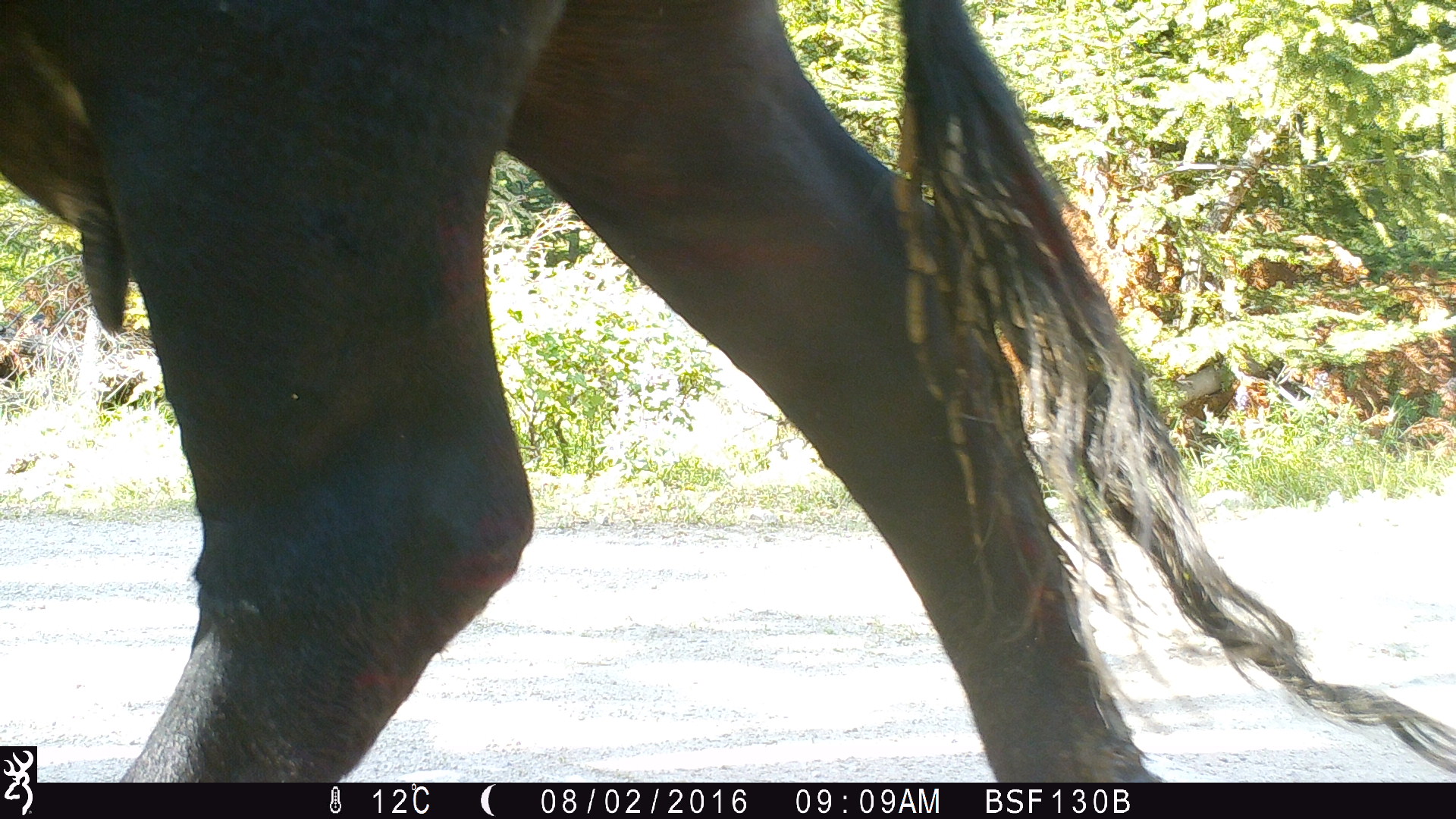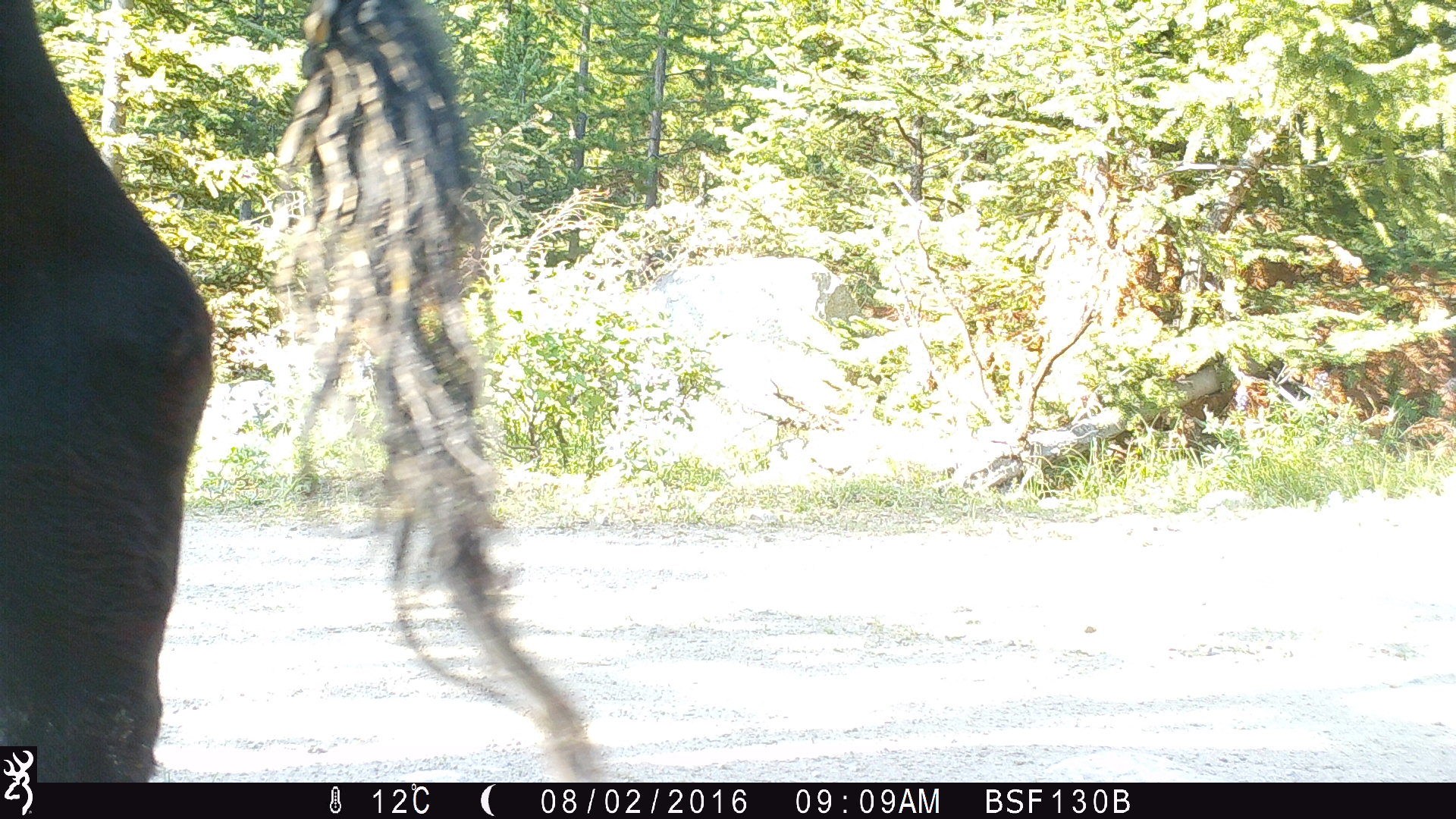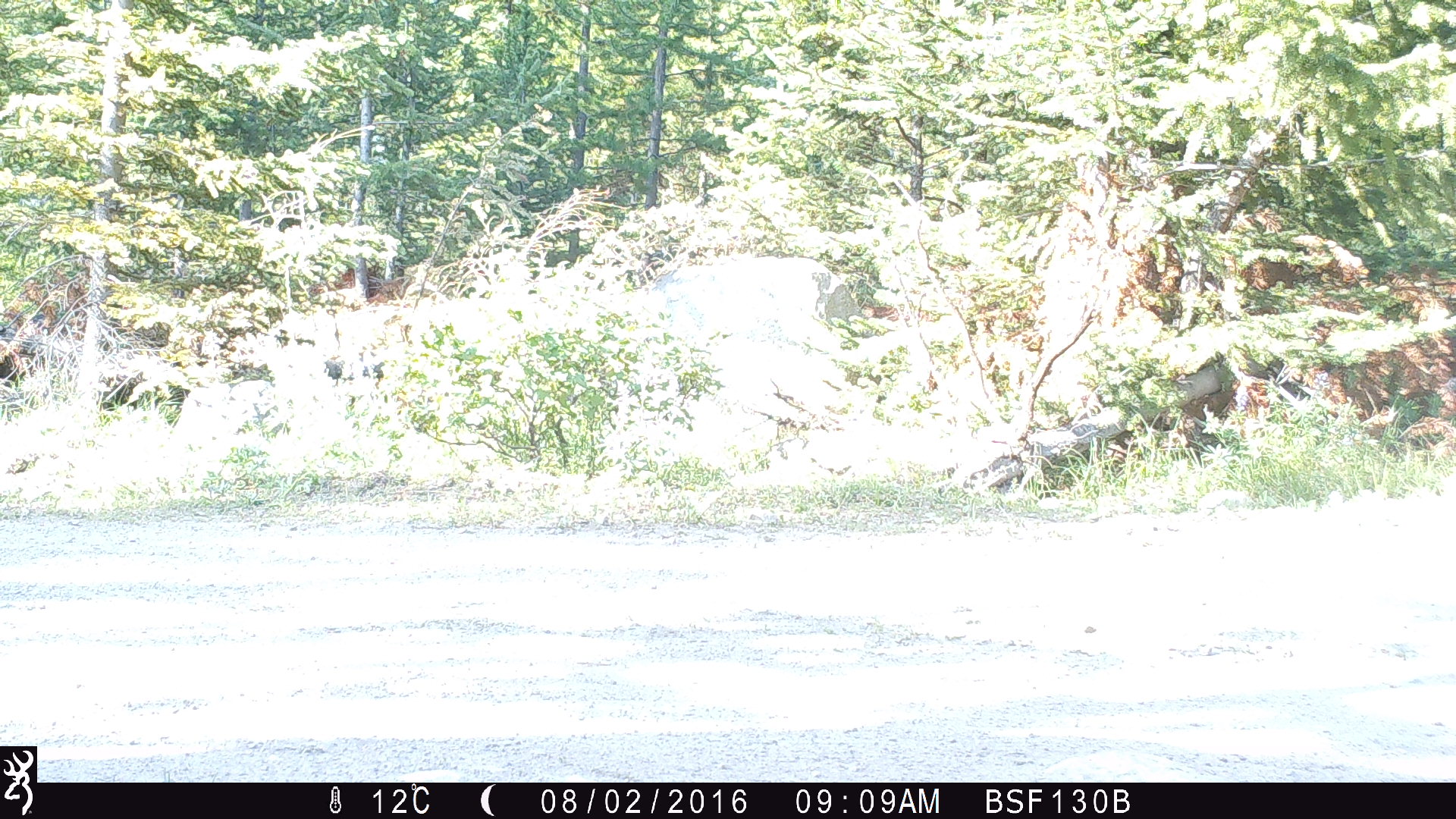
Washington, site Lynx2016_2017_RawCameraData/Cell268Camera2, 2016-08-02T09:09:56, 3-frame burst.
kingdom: Animalia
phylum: Chordata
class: Mammalia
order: Artiodactyla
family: Bovidae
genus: Bos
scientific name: Bos taurus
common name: domestic cattle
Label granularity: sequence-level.